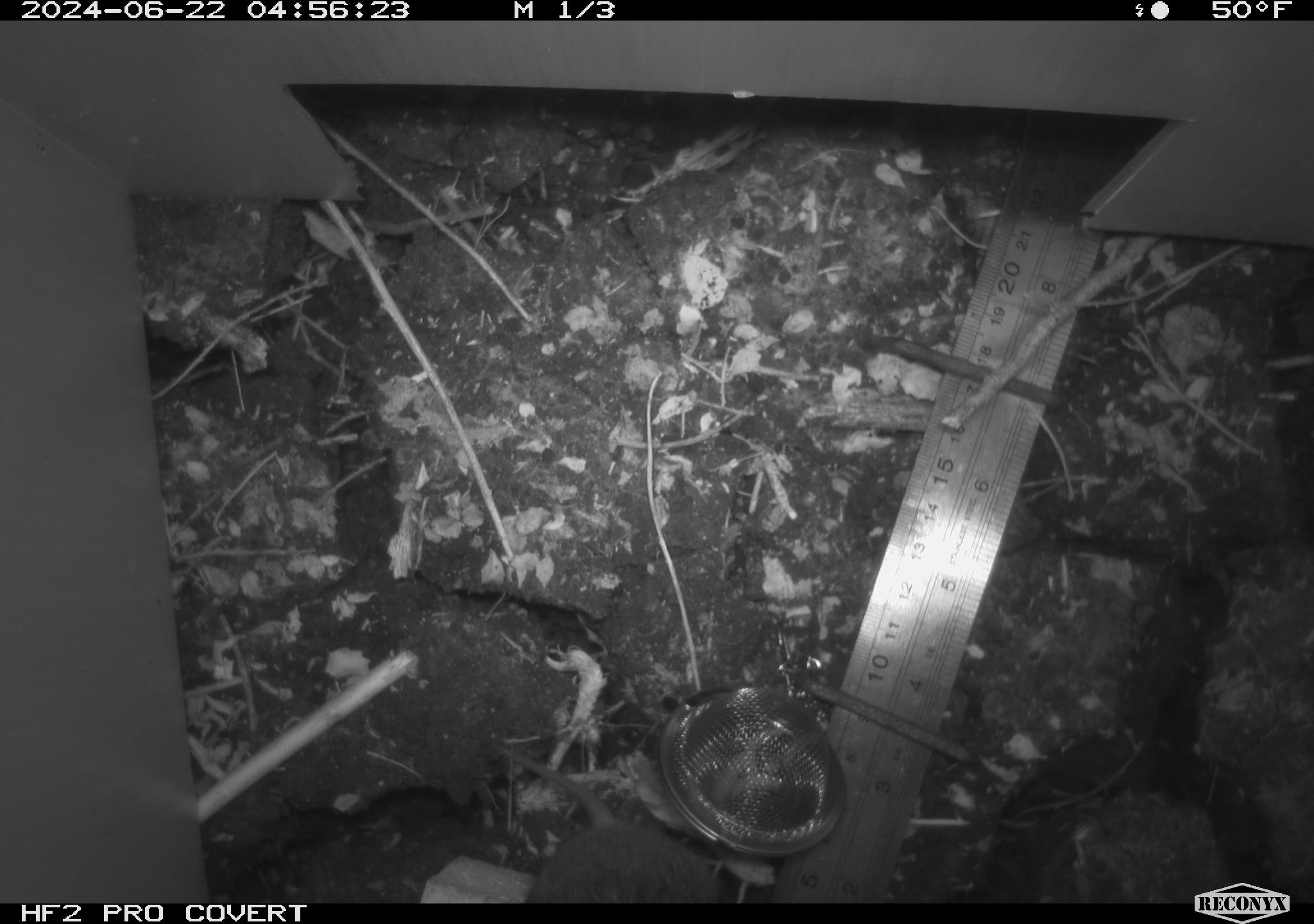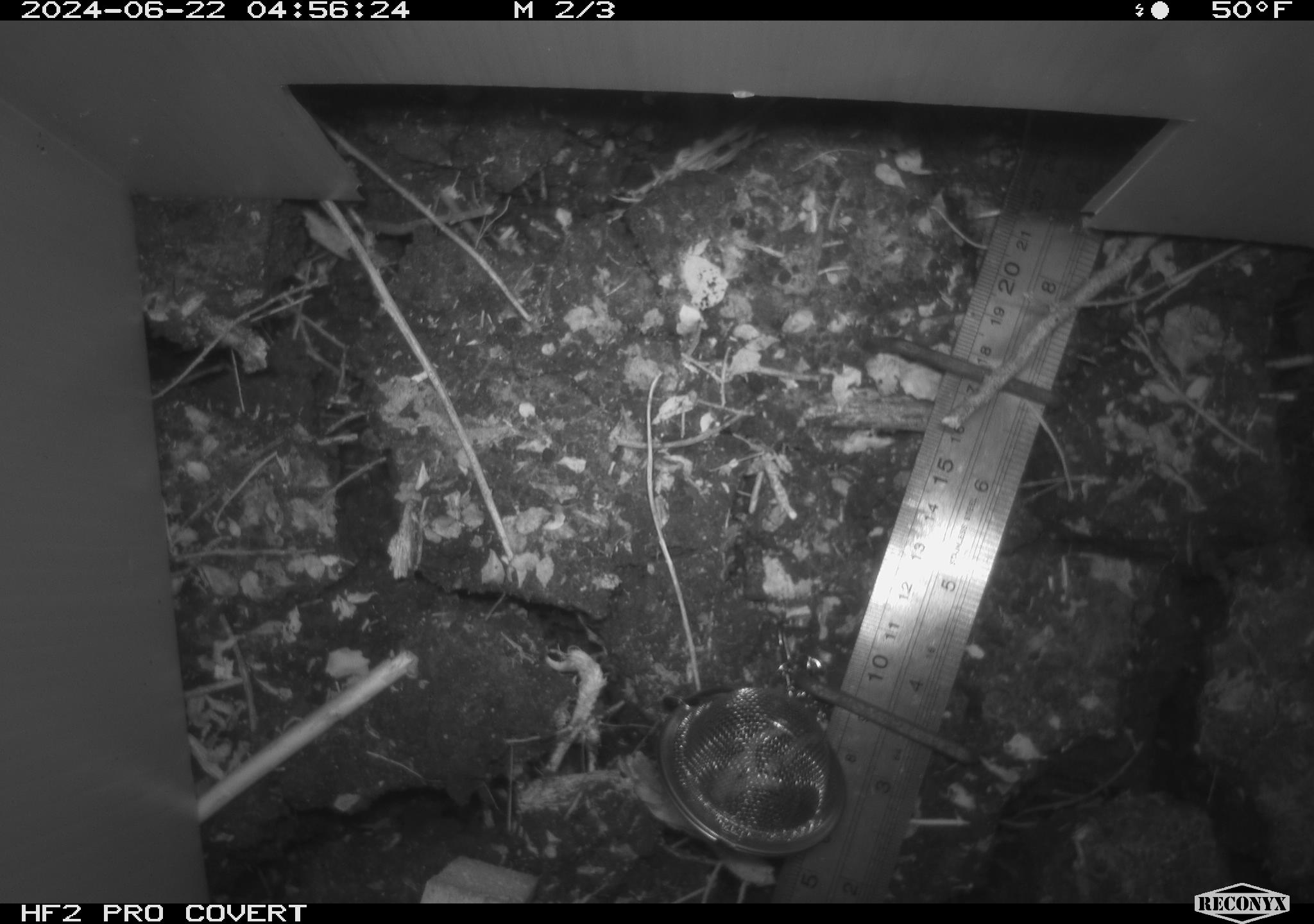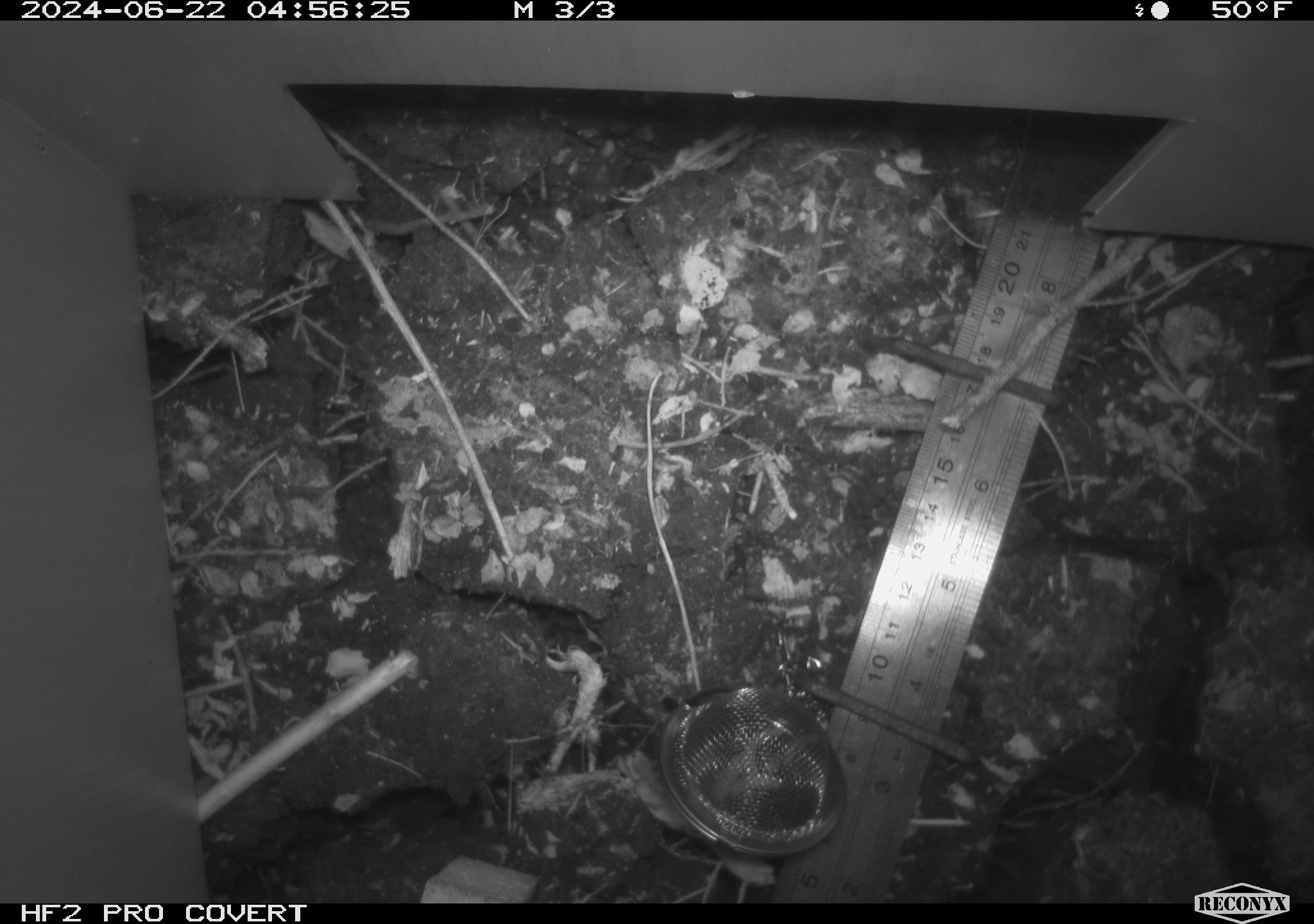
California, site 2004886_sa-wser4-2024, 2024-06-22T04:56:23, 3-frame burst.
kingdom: Animalia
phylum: Chordata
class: Mammalia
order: Rodentia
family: Cricetidae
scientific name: Arvicolinae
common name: voles, lemmings, and muskrats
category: arvicolinae subfamily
Arvicolinae subfamily (voles, lemmings, and muskrats) (Arvicolinae).